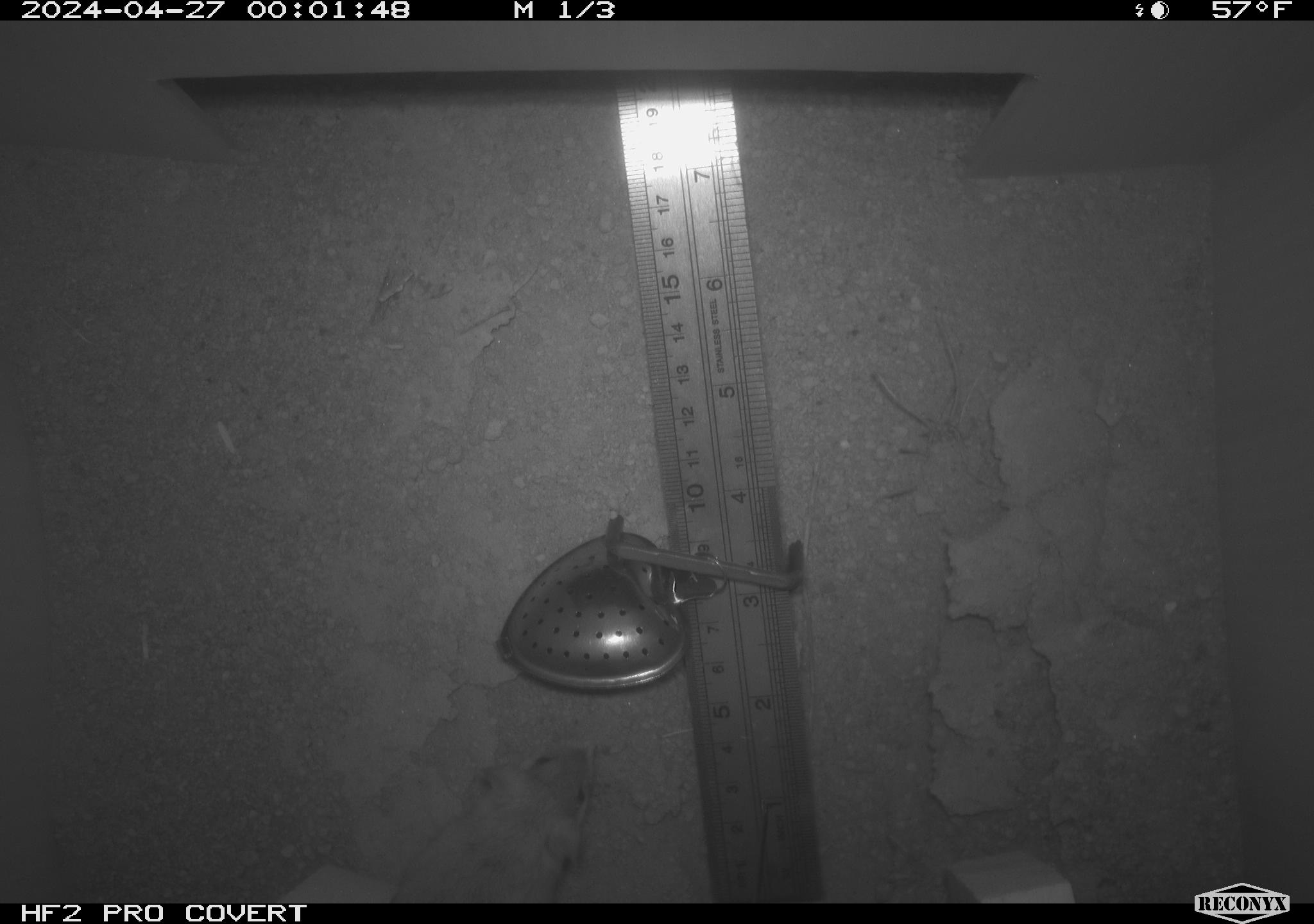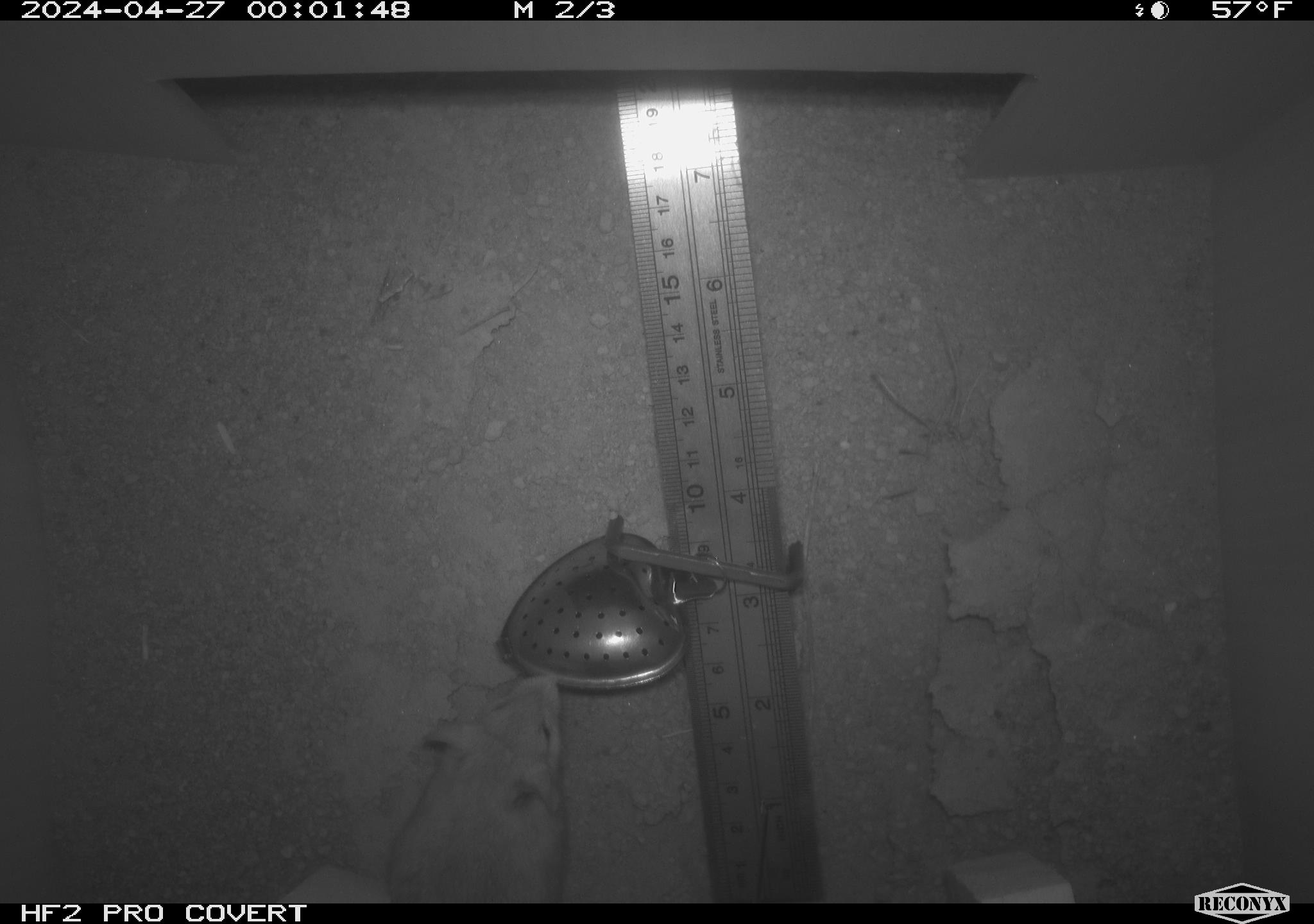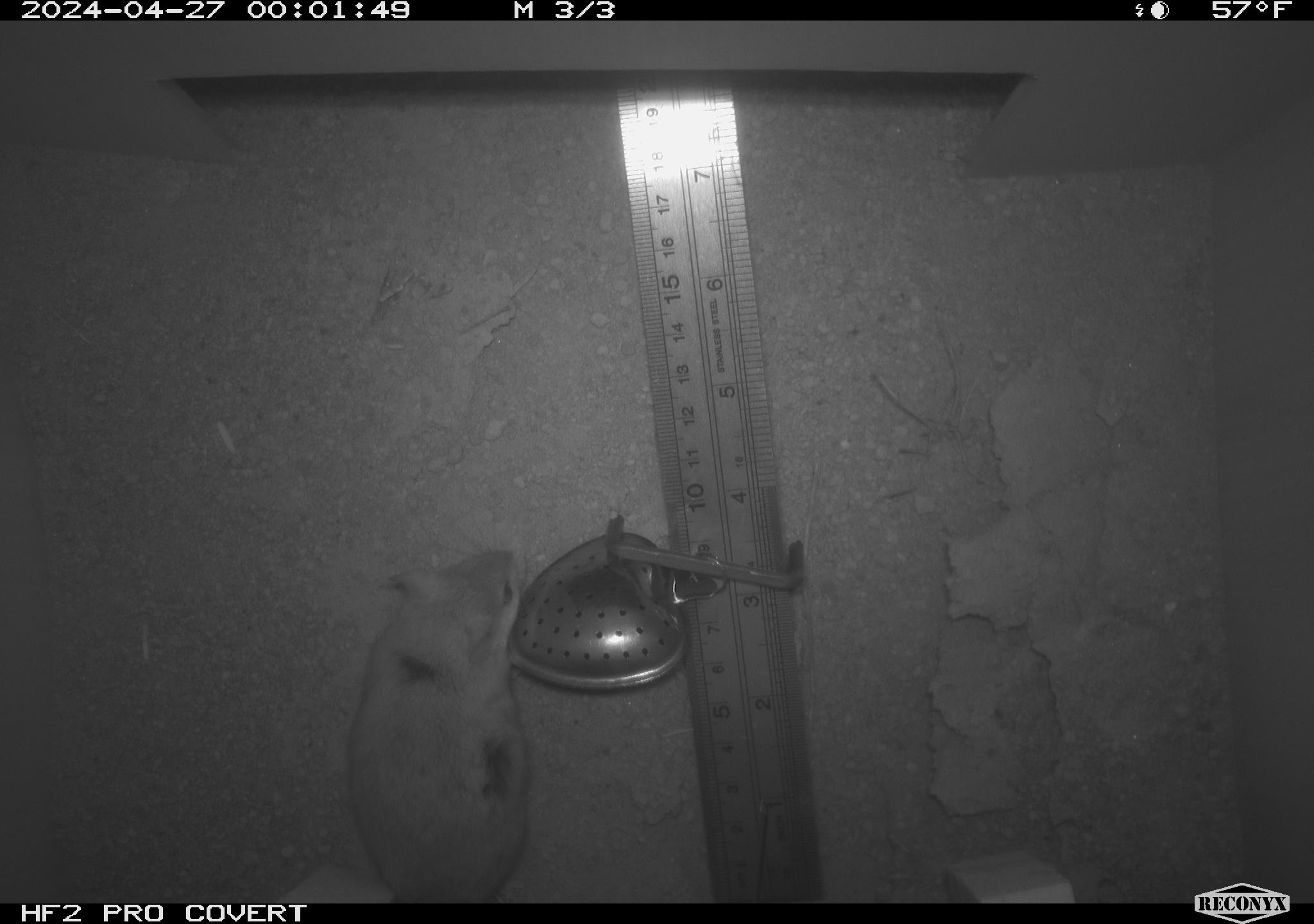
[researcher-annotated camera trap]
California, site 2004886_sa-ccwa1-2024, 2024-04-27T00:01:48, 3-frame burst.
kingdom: Animalia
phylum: Chordata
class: Mammalia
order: Rodentia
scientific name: Rodentia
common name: mouse species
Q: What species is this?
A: Mouse species (Rodentia).